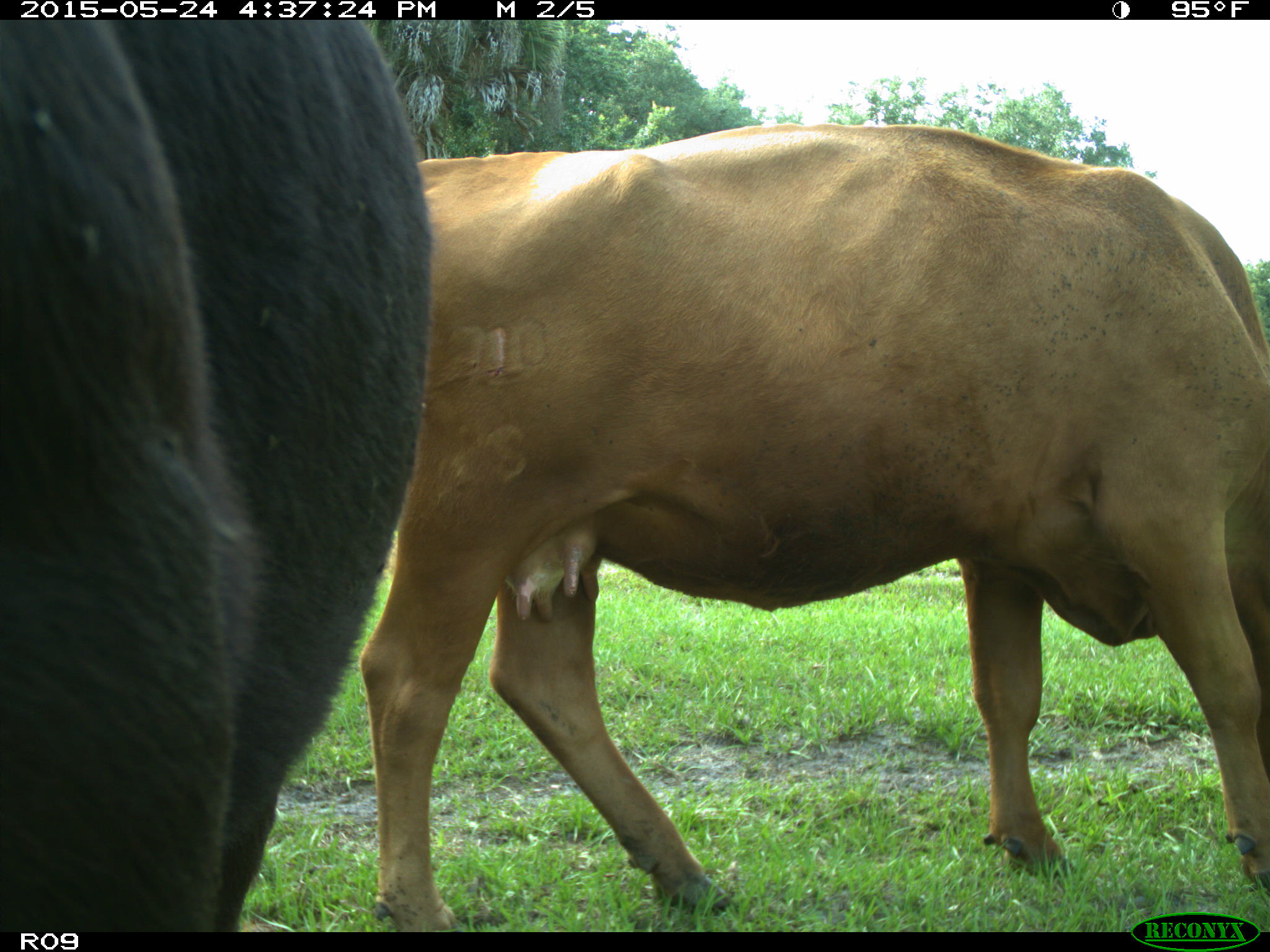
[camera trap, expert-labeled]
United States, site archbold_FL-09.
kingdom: Animalia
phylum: Chordata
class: Mammalia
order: Artiodactyla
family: Bovidae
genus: Bos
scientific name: Bos taurus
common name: domestic cow